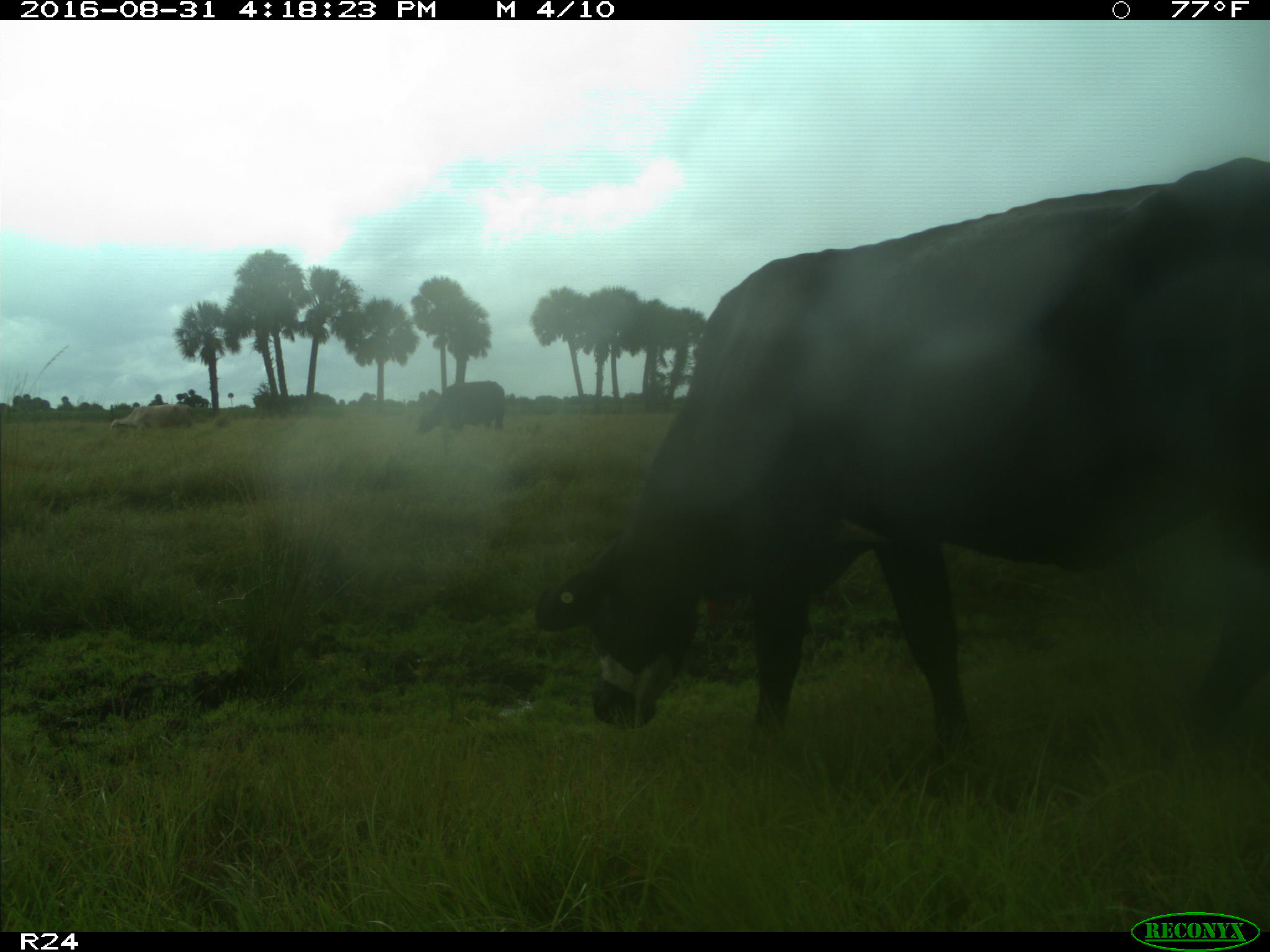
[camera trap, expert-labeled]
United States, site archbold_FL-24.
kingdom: Animalia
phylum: Chordata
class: Mammalia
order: Artiodactyla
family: Bovidae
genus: Bos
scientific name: Bos taurus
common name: domestic cow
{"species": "Bos taurus (domestic cow)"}